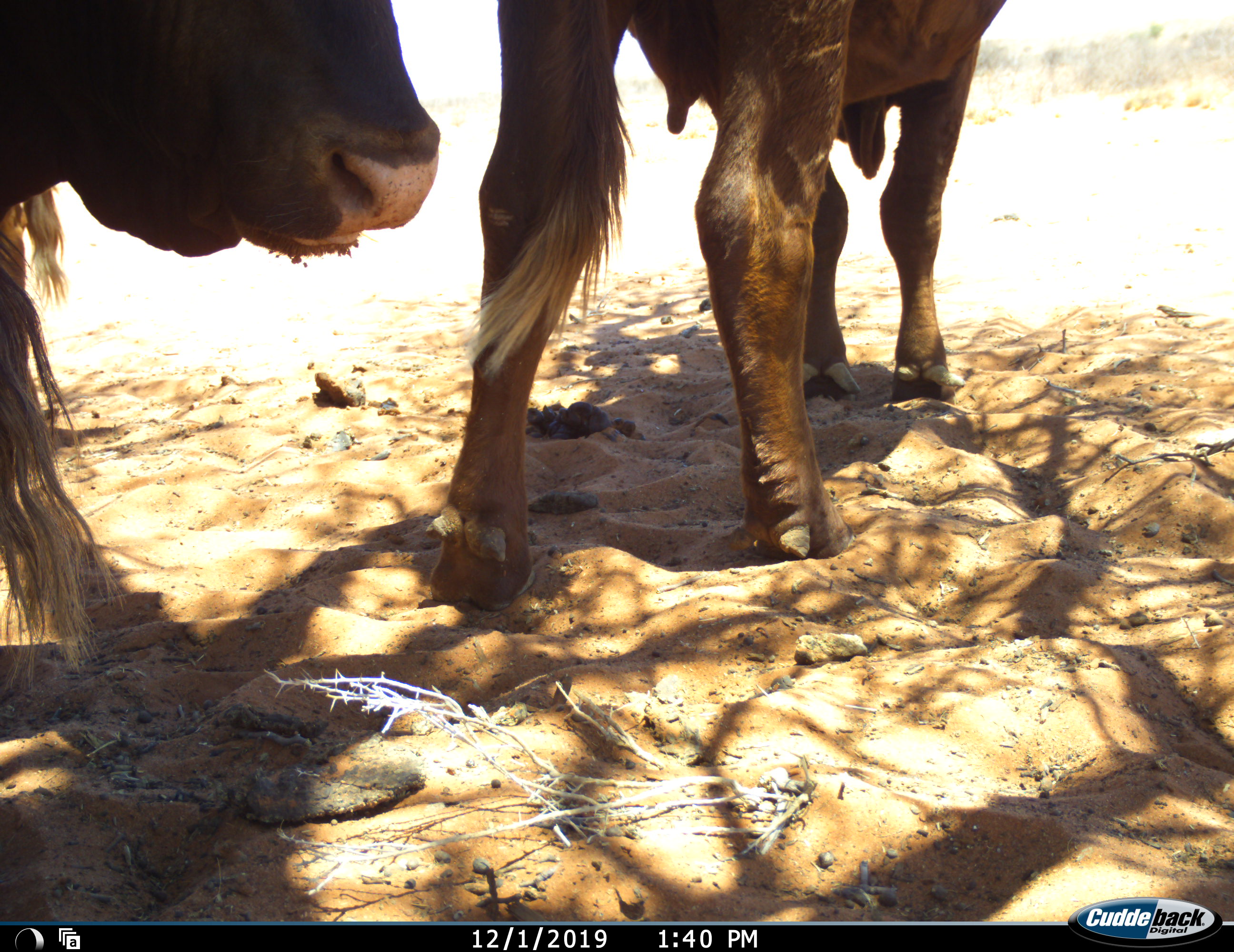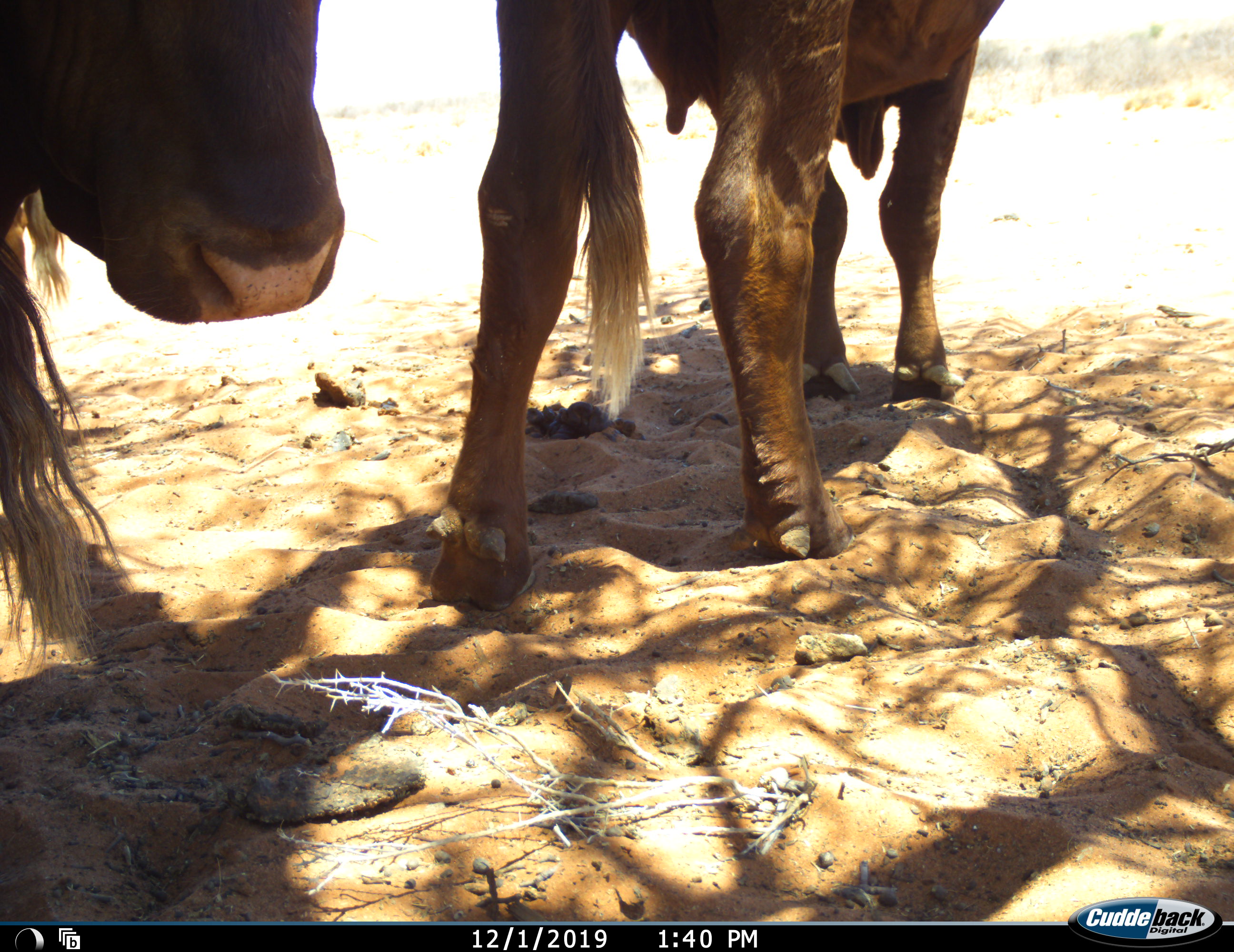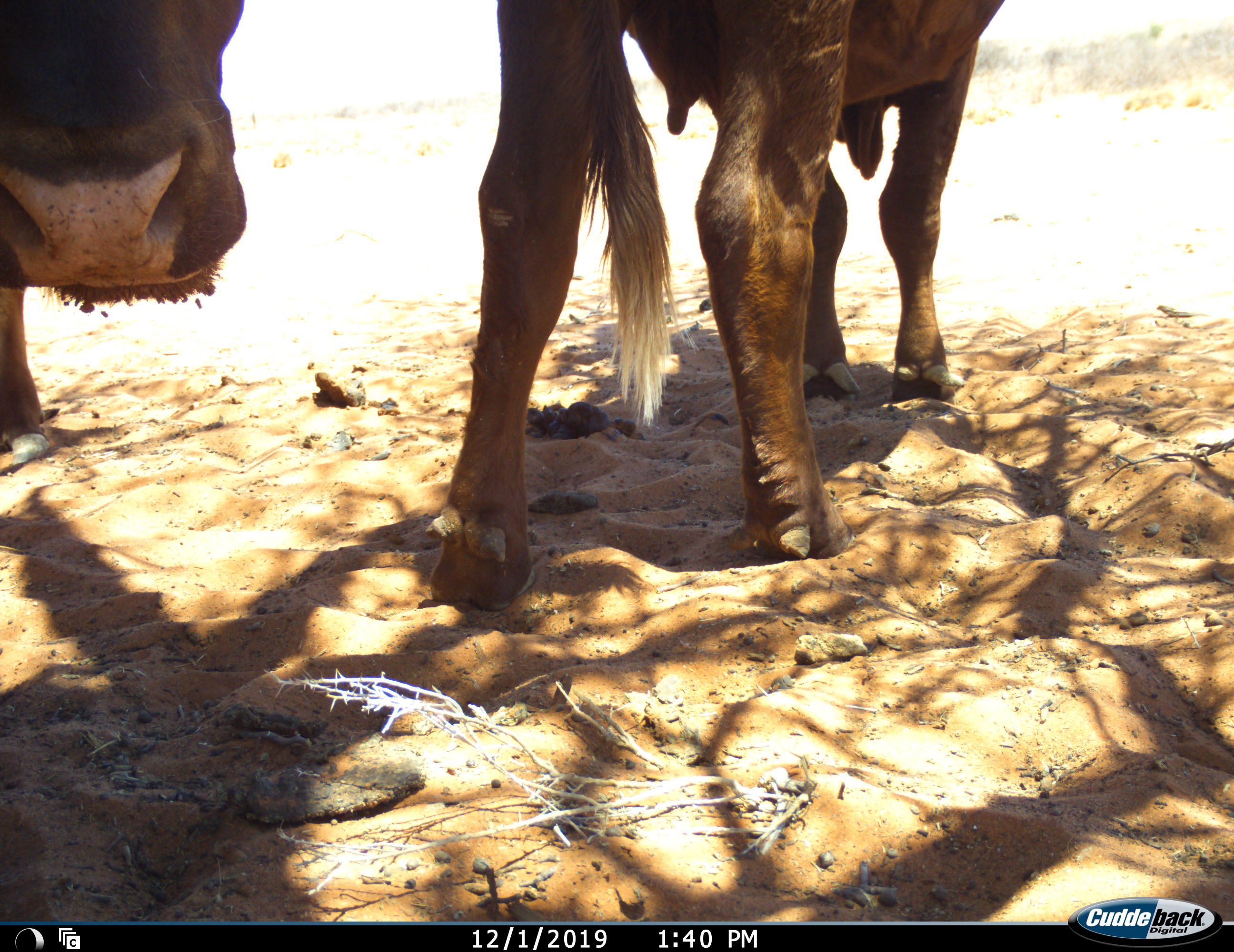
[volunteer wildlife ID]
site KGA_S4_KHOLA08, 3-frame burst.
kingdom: Animalia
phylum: Chordata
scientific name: Vertebrata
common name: domestic animal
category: domesticanimal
Domesticanimal (domestic animal) (Vertebrata), count 2. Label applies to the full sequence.